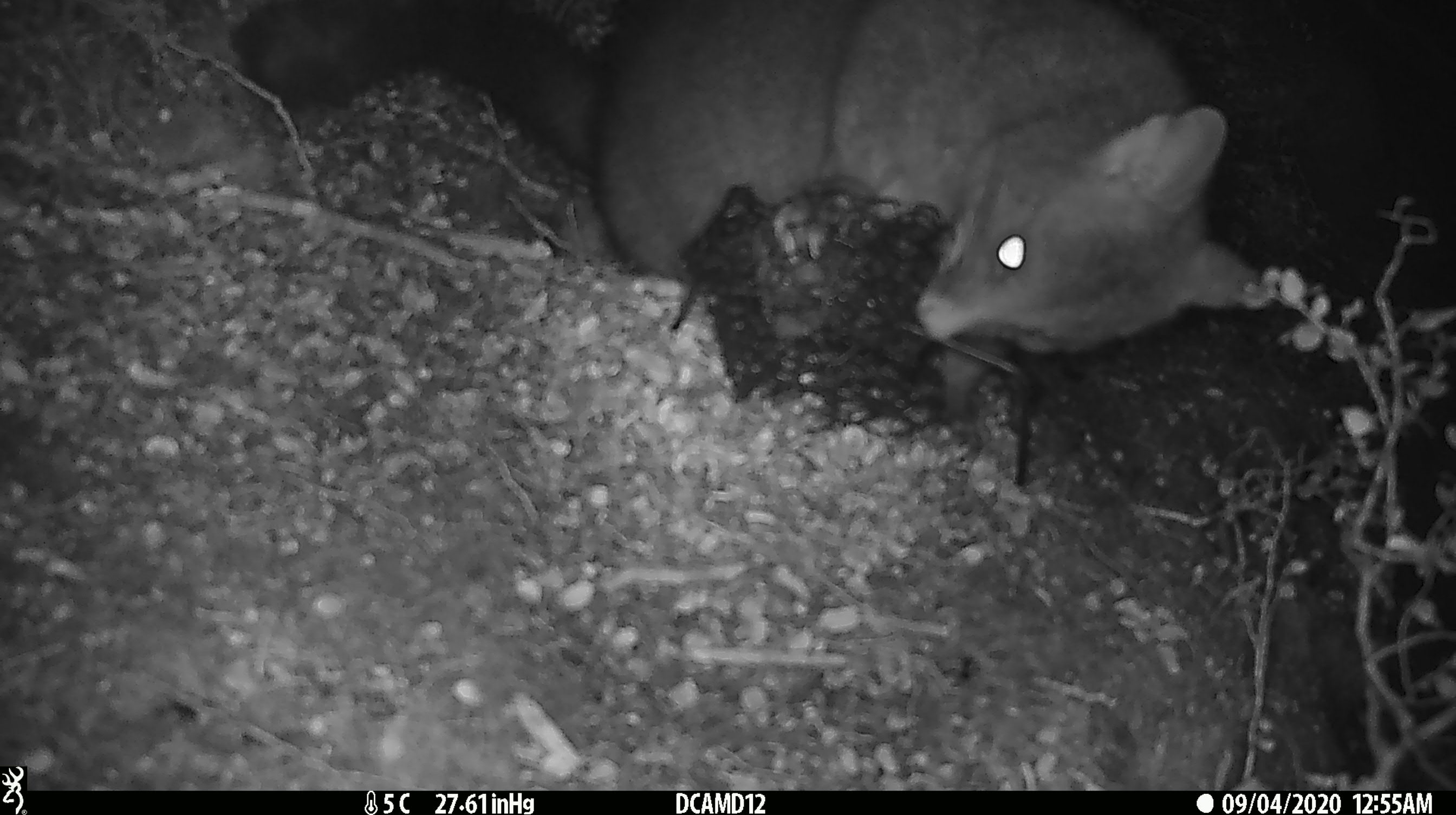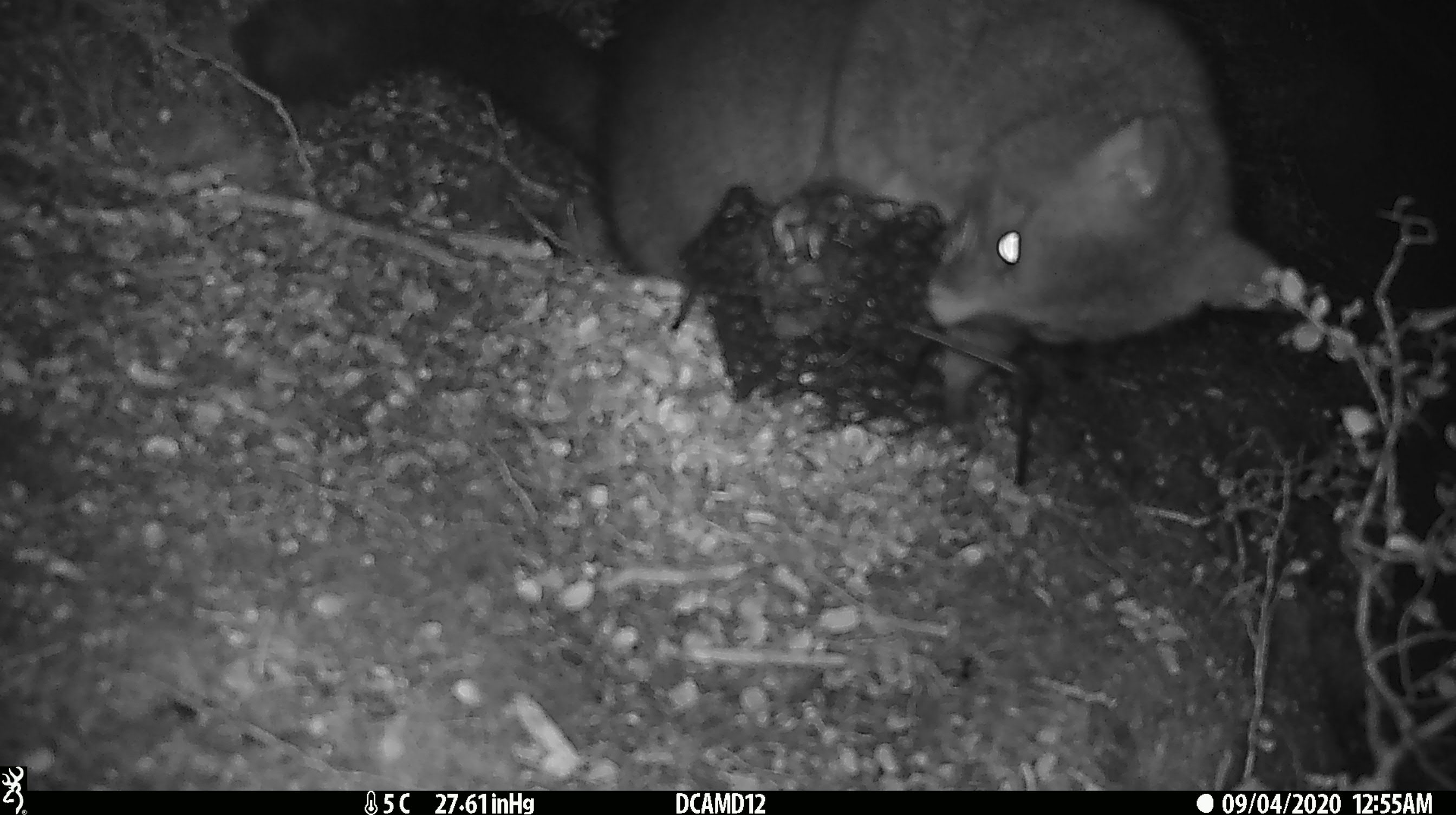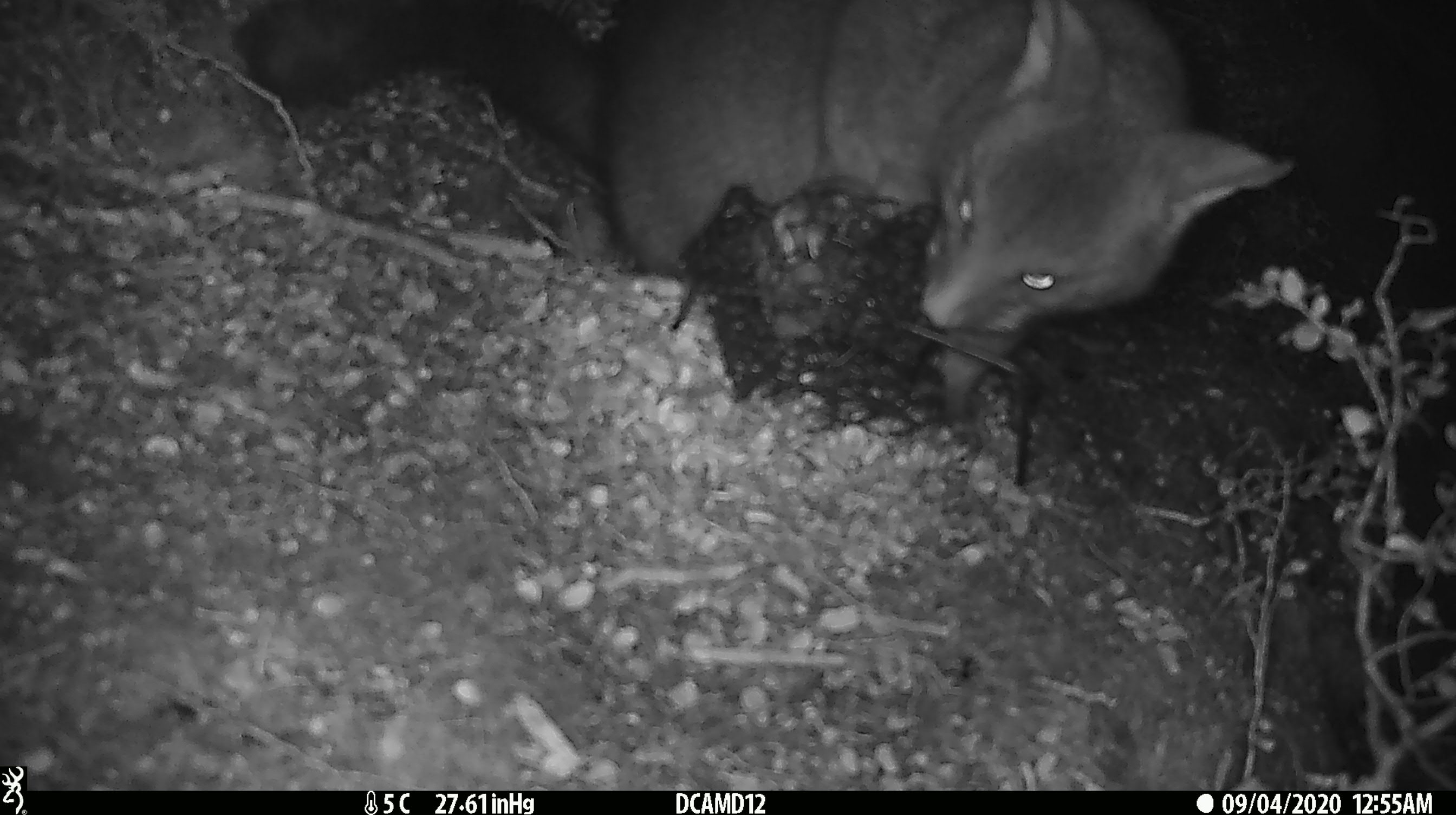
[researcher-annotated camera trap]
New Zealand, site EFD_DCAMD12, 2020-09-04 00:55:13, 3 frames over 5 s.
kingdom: Animalia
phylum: Chordata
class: Mammalia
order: Diprotodontia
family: Phalangeridae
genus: Trichosurus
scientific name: Trichosurus vulpecula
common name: common brushtail possum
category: possum